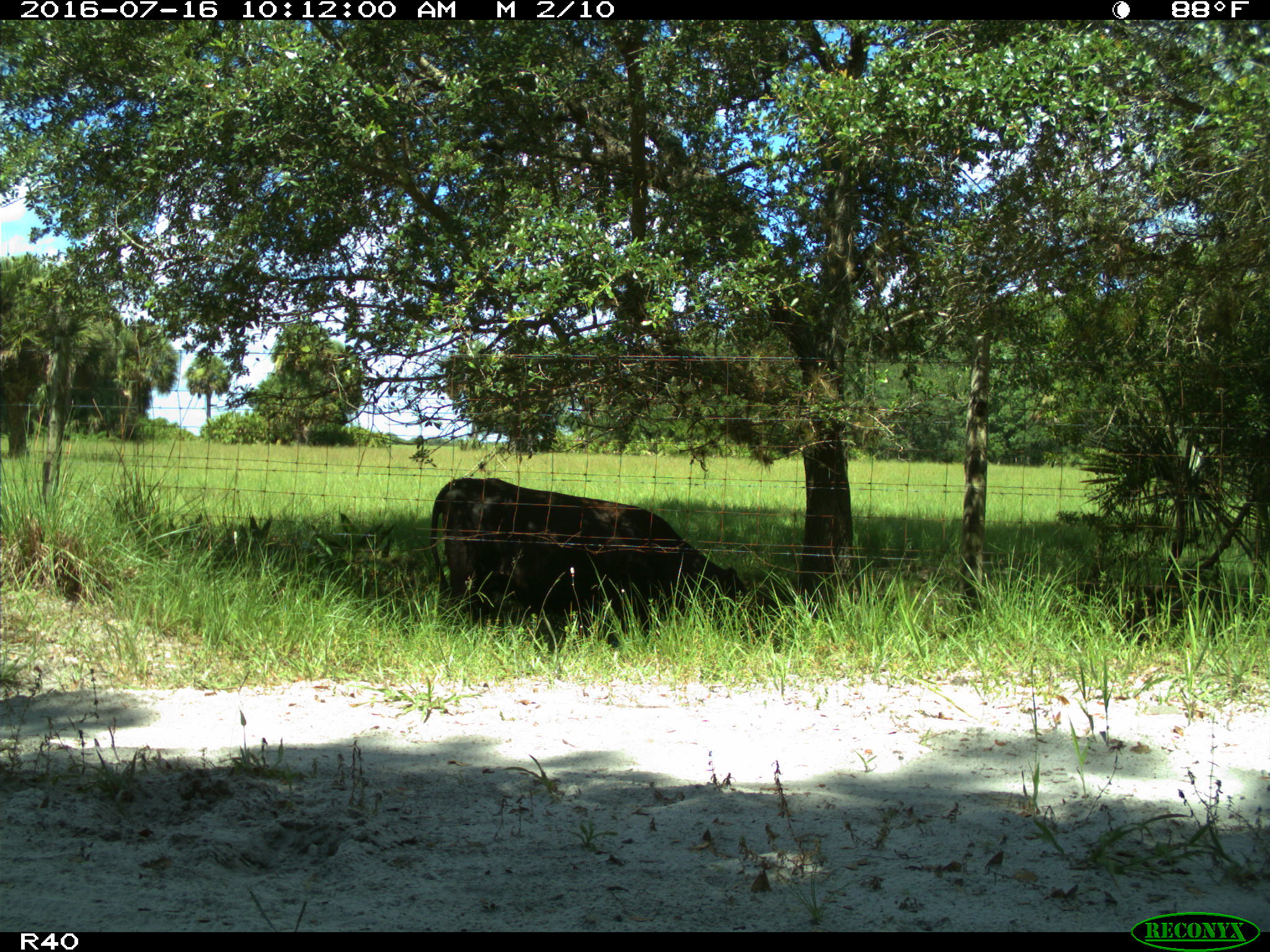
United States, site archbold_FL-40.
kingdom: Animalia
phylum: Chordata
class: Mammalia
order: Artiodactyla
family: Bovidae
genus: Bos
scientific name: Bos taurus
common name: domestic cow